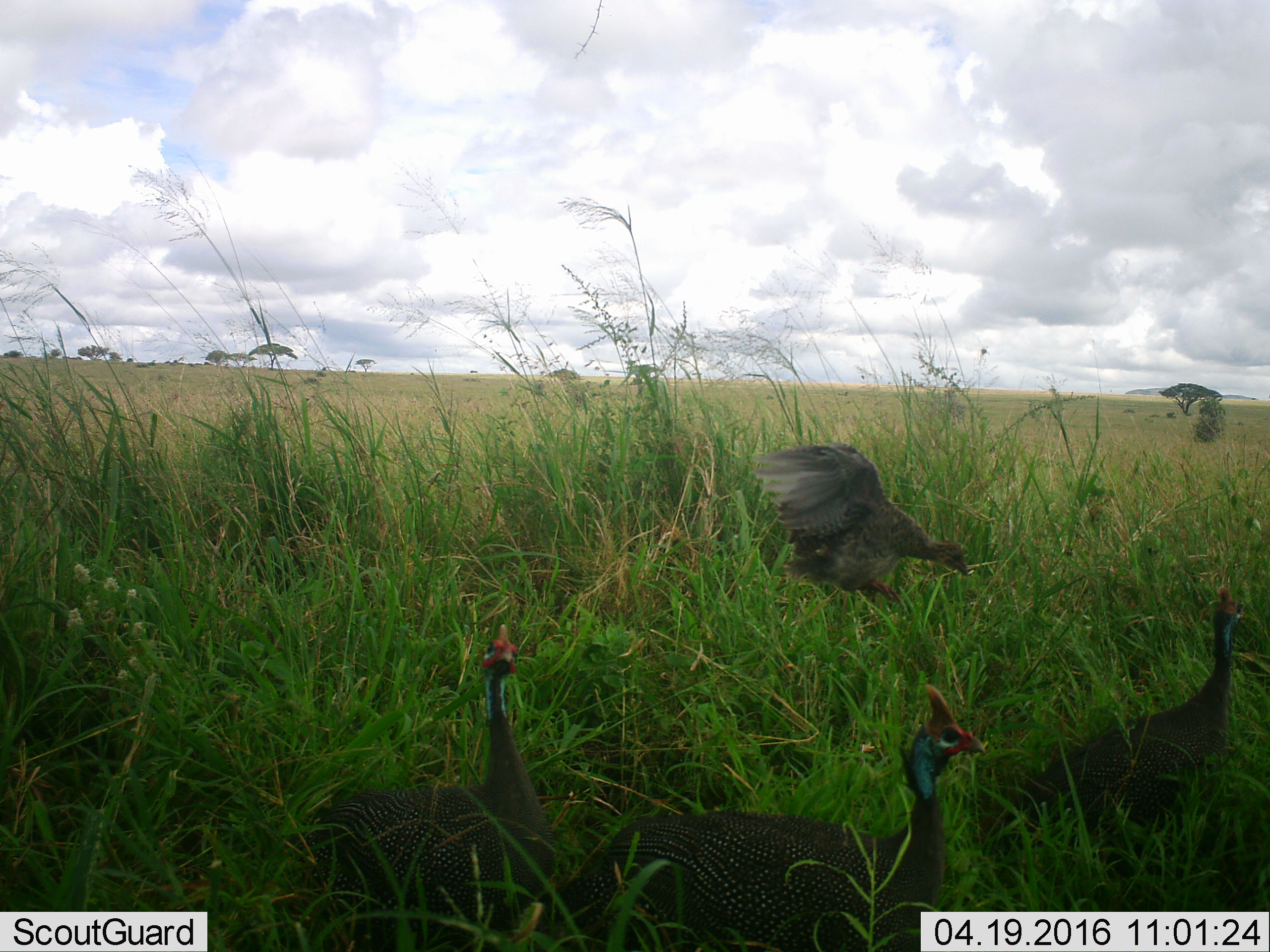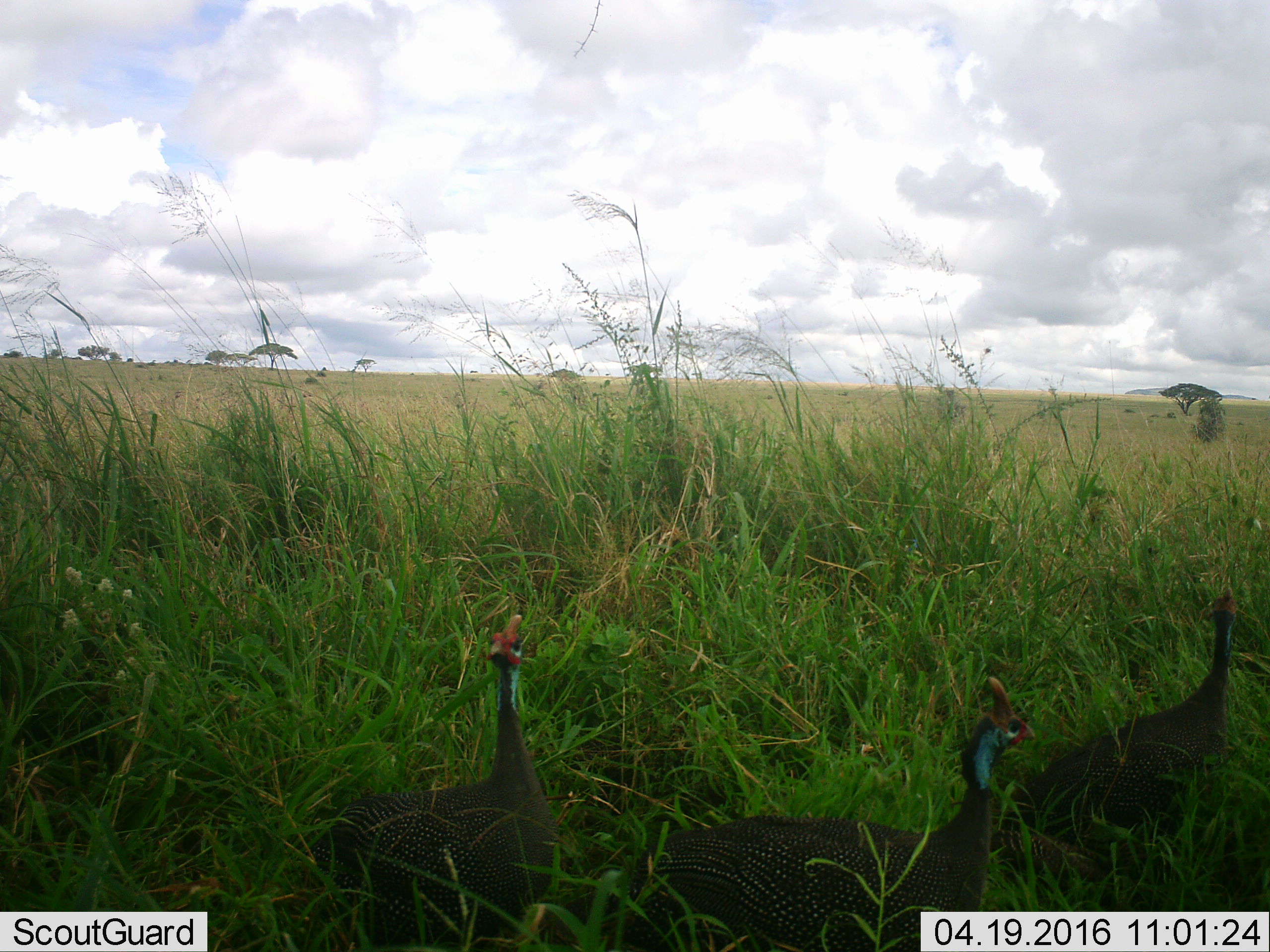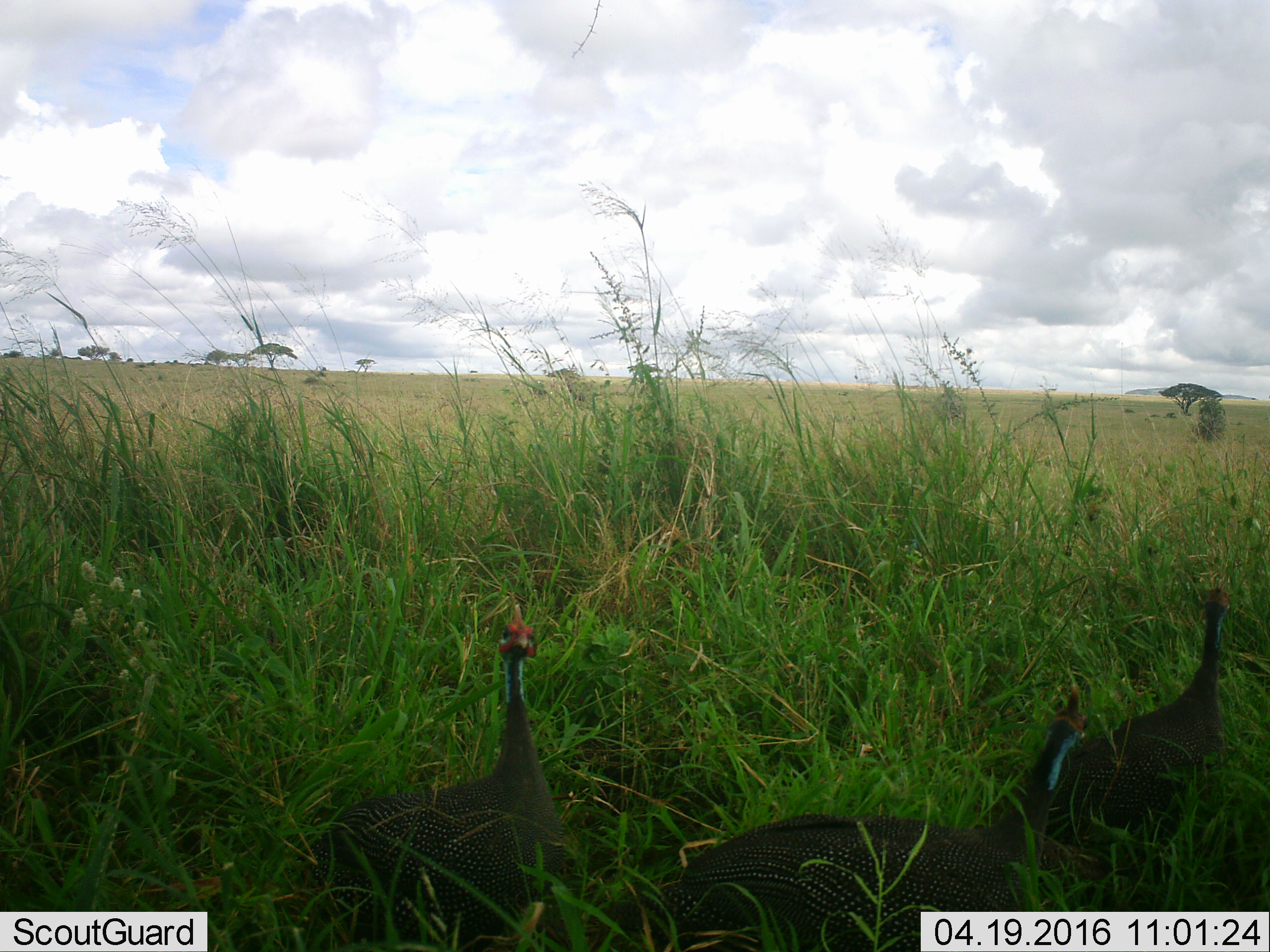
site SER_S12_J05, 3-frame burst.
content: unidentified animal